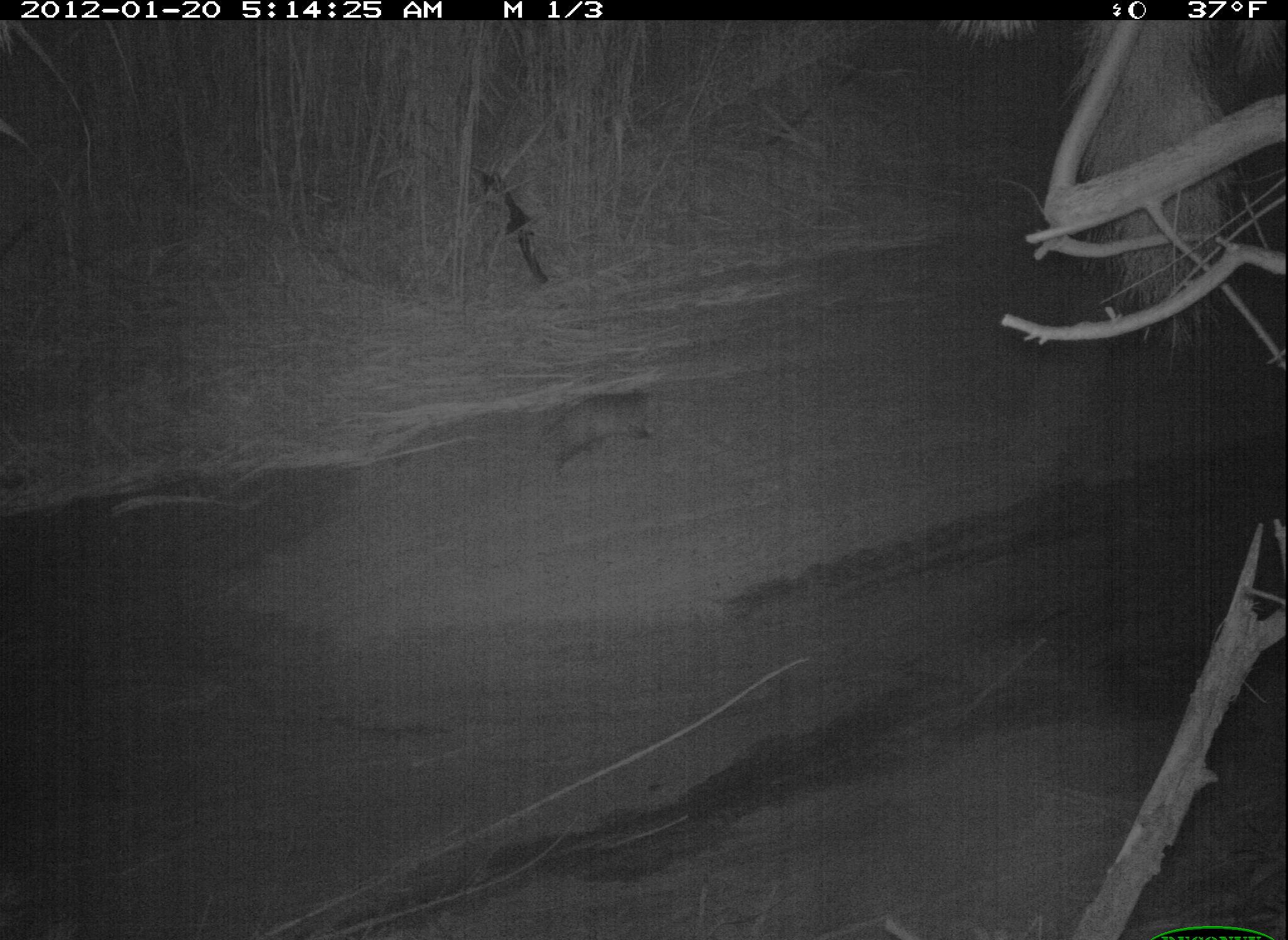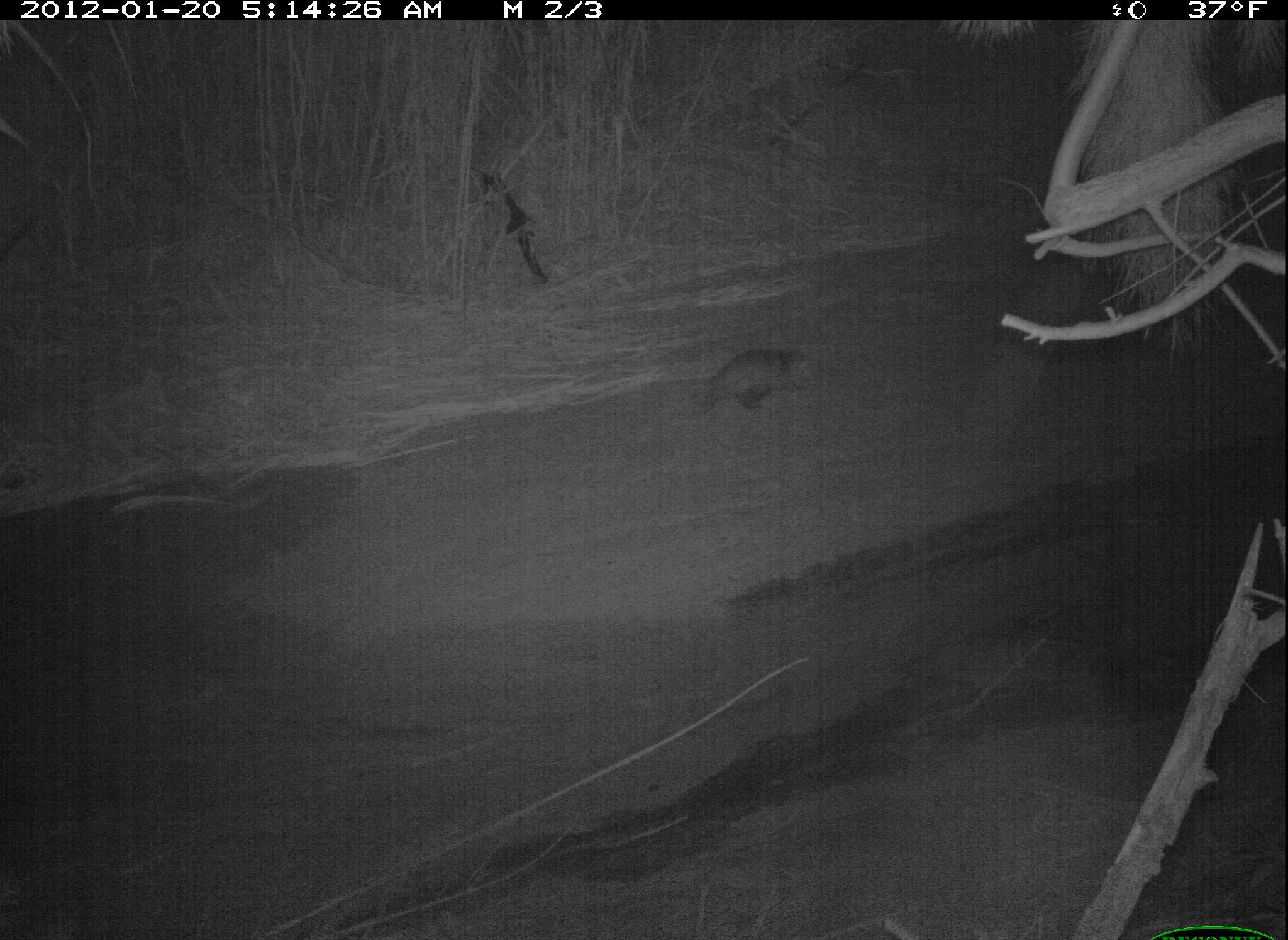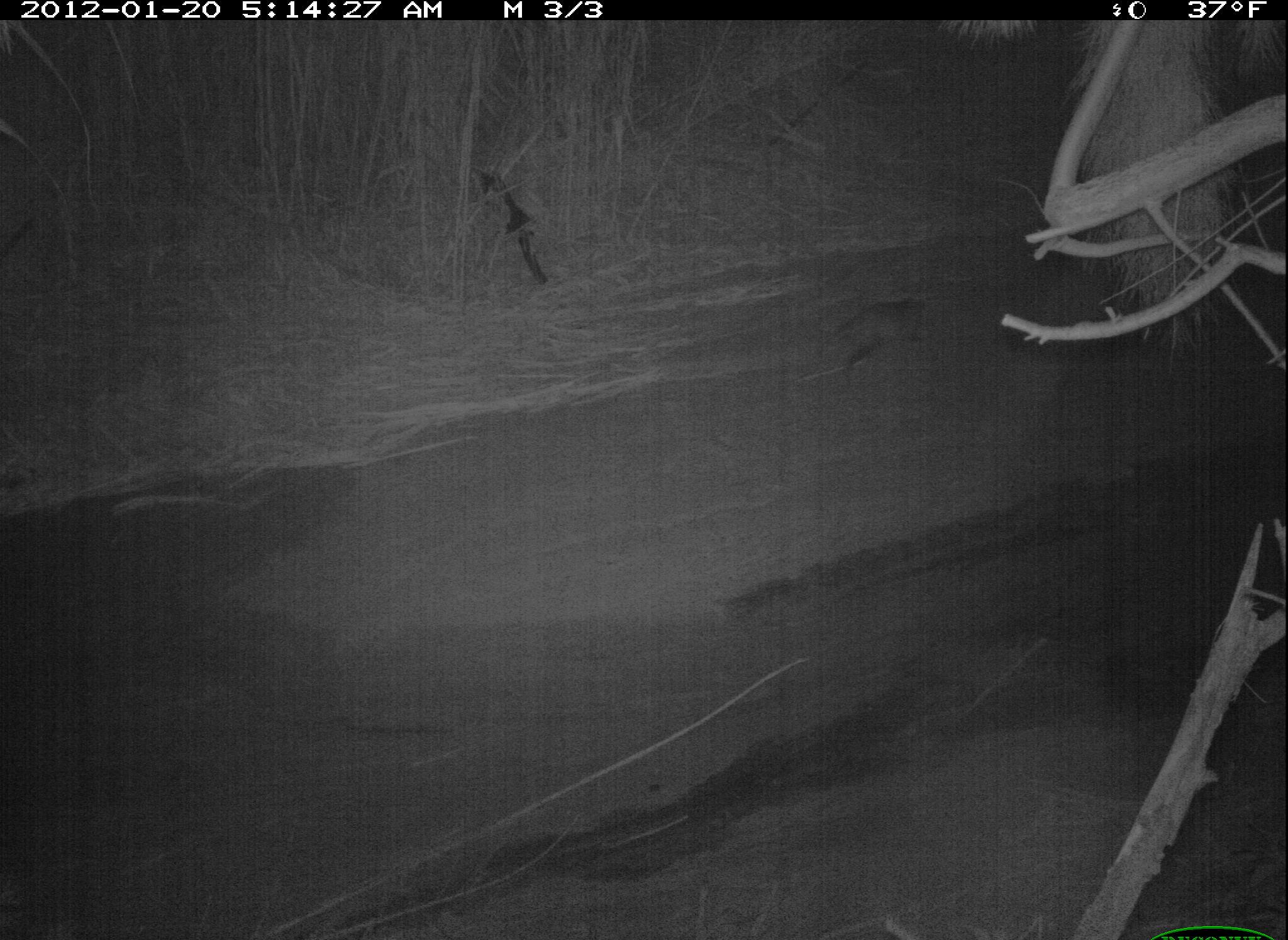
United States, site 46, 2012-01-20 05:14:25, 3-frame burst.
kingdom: Animalia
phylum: Chordata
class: Mammalia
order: Didelphimorphia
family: Didelphidae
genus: Didelphis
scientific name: Didelphis virginiana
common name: virginia opossum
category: opossum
Opossum (virginia opossum) (Didelphis virginiana).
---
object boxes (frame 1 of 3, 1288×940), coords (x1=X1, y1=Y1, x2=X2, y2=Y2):
opossum: (x1=515, y1=385, x2=681, y2=494)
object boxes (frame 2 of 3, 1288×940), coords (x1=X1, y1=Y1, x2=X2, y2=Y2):
opossum: (x1=679, y1=337, x2=831, y2=420)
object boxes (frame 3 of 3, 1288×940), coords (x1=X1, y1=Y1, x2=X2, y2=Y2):
opossum: (x1=816, y1=288, x2=942, y2=380)